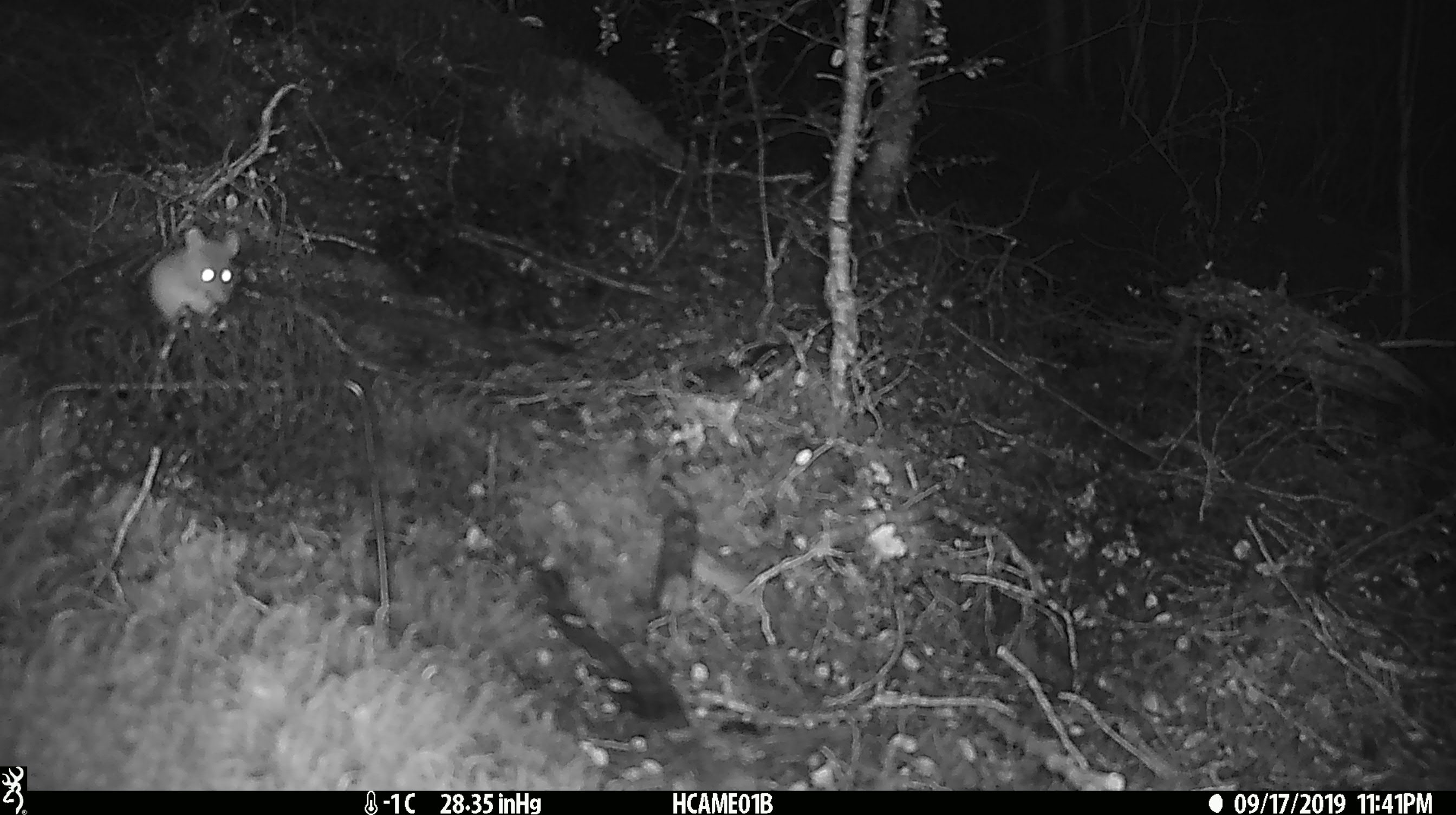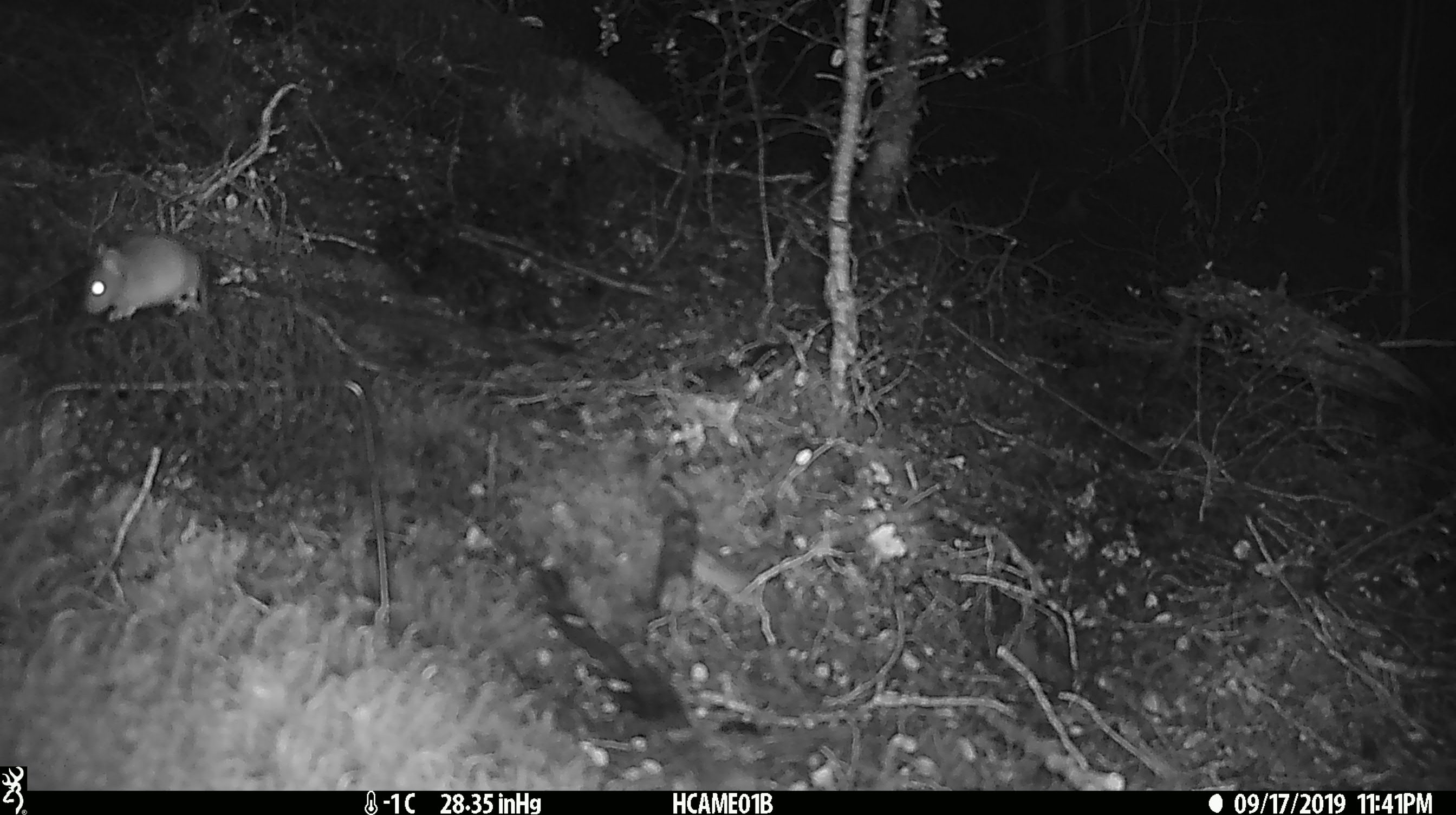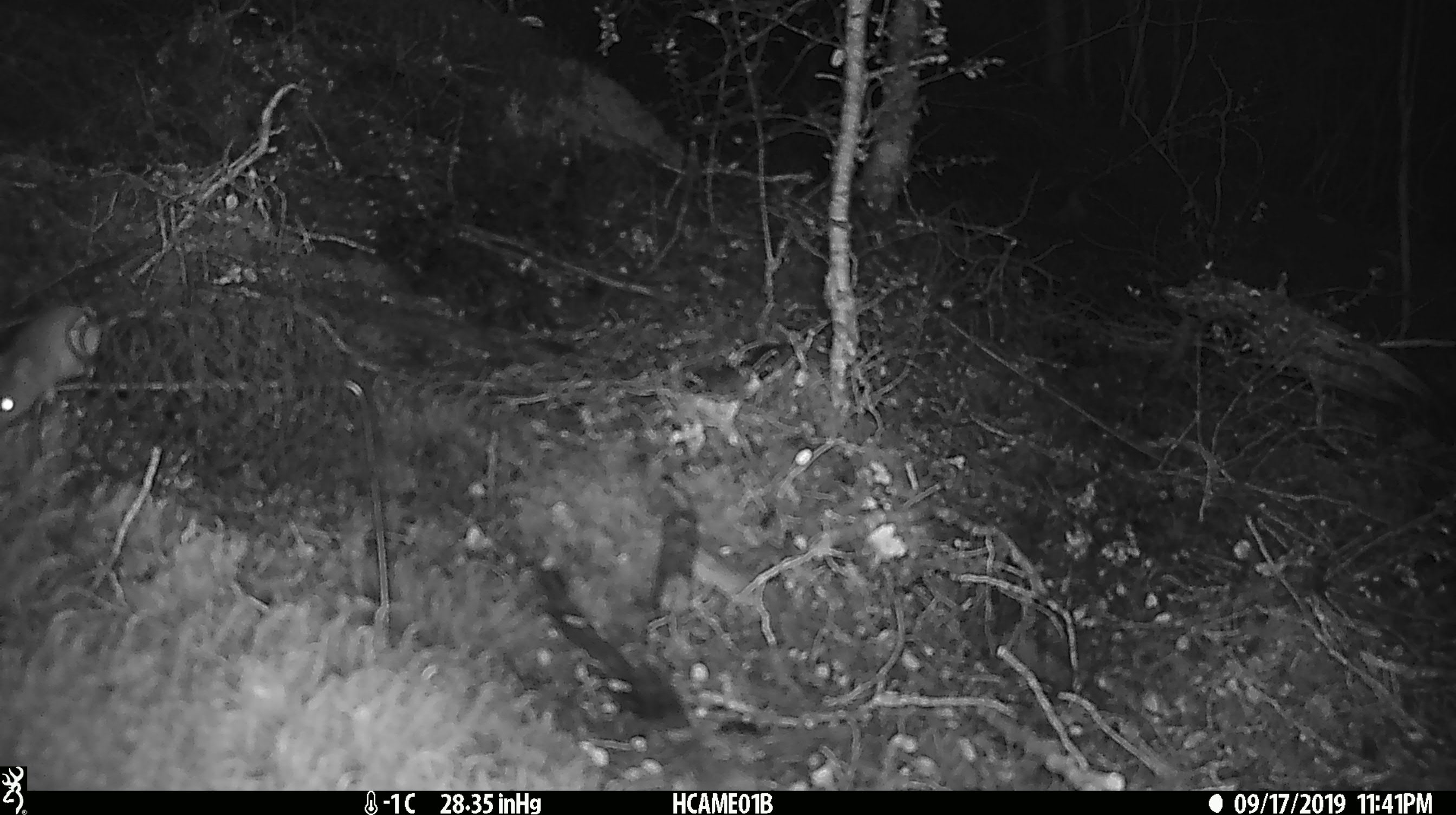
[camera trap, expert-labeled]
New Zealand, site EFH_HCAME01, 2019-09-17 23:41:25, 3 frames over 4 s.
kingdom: Animalia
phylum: Chordata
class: Mammalia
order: Rodentia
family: Muridae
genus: Mus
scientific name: Mus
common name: mouse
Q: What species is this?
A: Mouse (Mus).